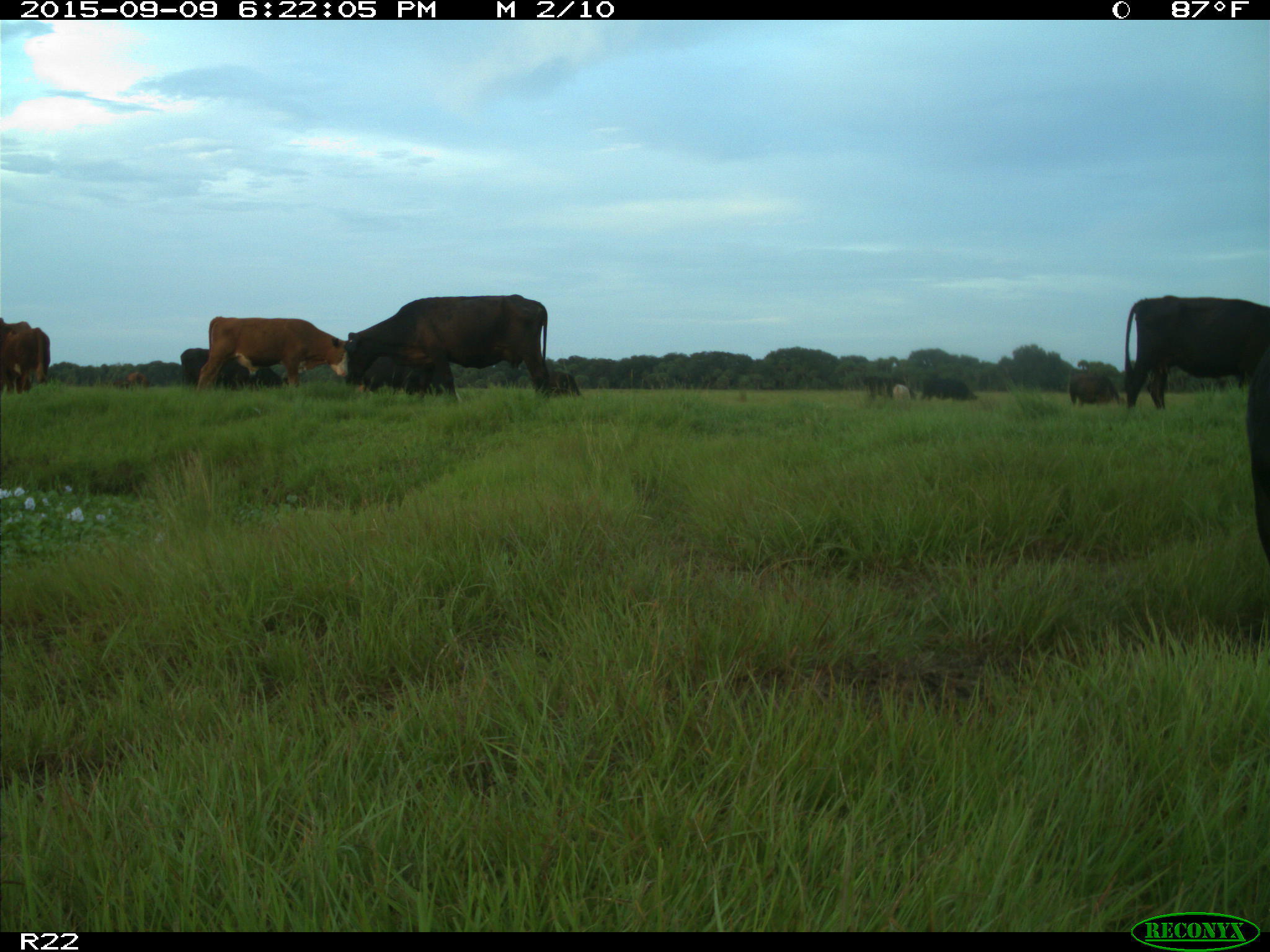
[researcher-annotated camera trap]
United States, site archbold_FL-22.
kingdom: Animalia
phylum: Chordata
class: Mammalia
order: Artiodactyla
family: Bovidae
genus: Bos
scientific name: Bos taurus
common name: domestic cow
Bos taurus (domestic cow).